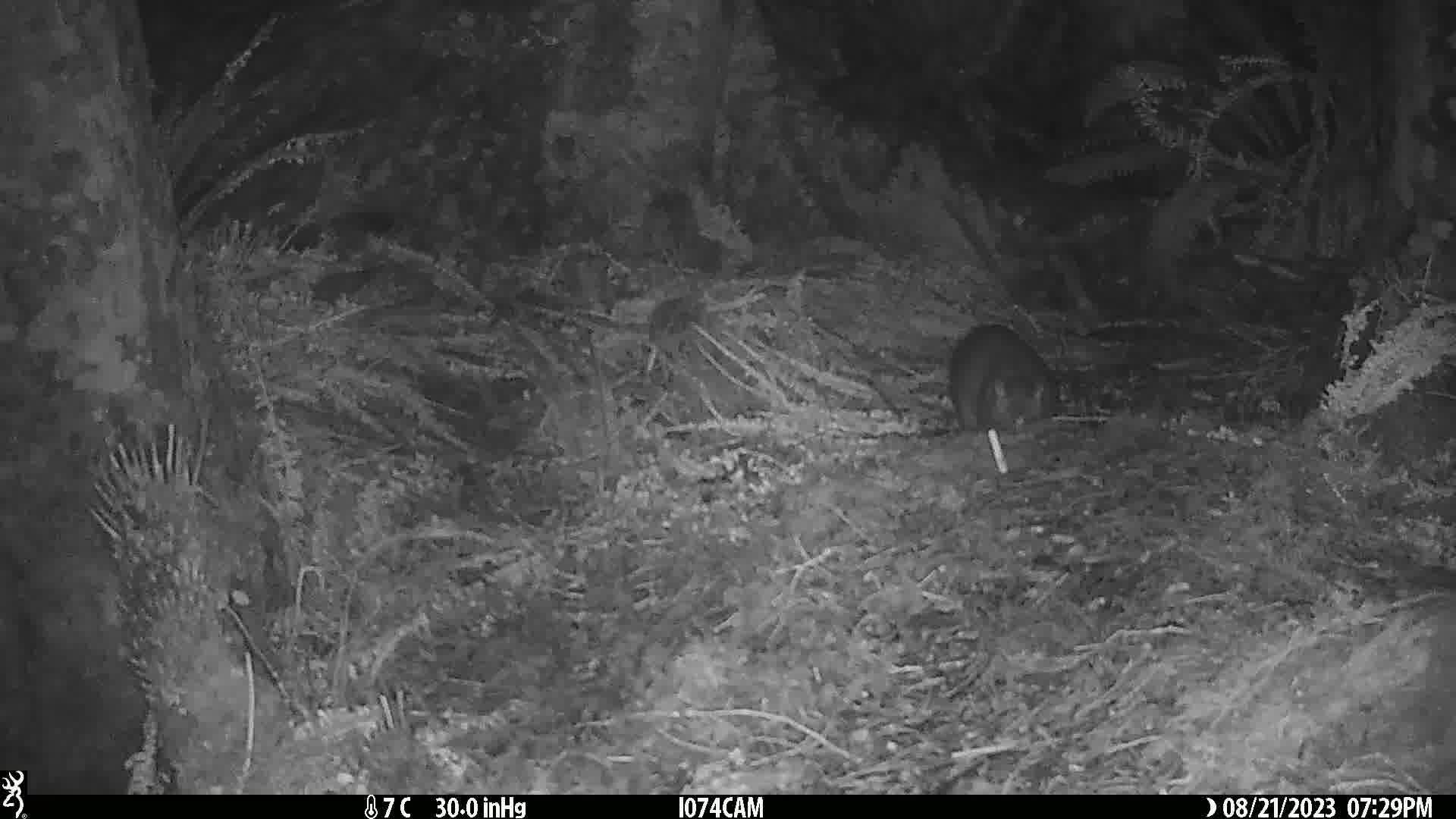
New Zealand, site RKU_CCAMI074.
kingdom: Animalia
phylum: Chordata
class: Mammalia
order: Diprotodontia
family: Phalangeridae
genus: Trichosurus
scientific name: Trichosurus vulpecula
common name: common brushtail possum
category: possum